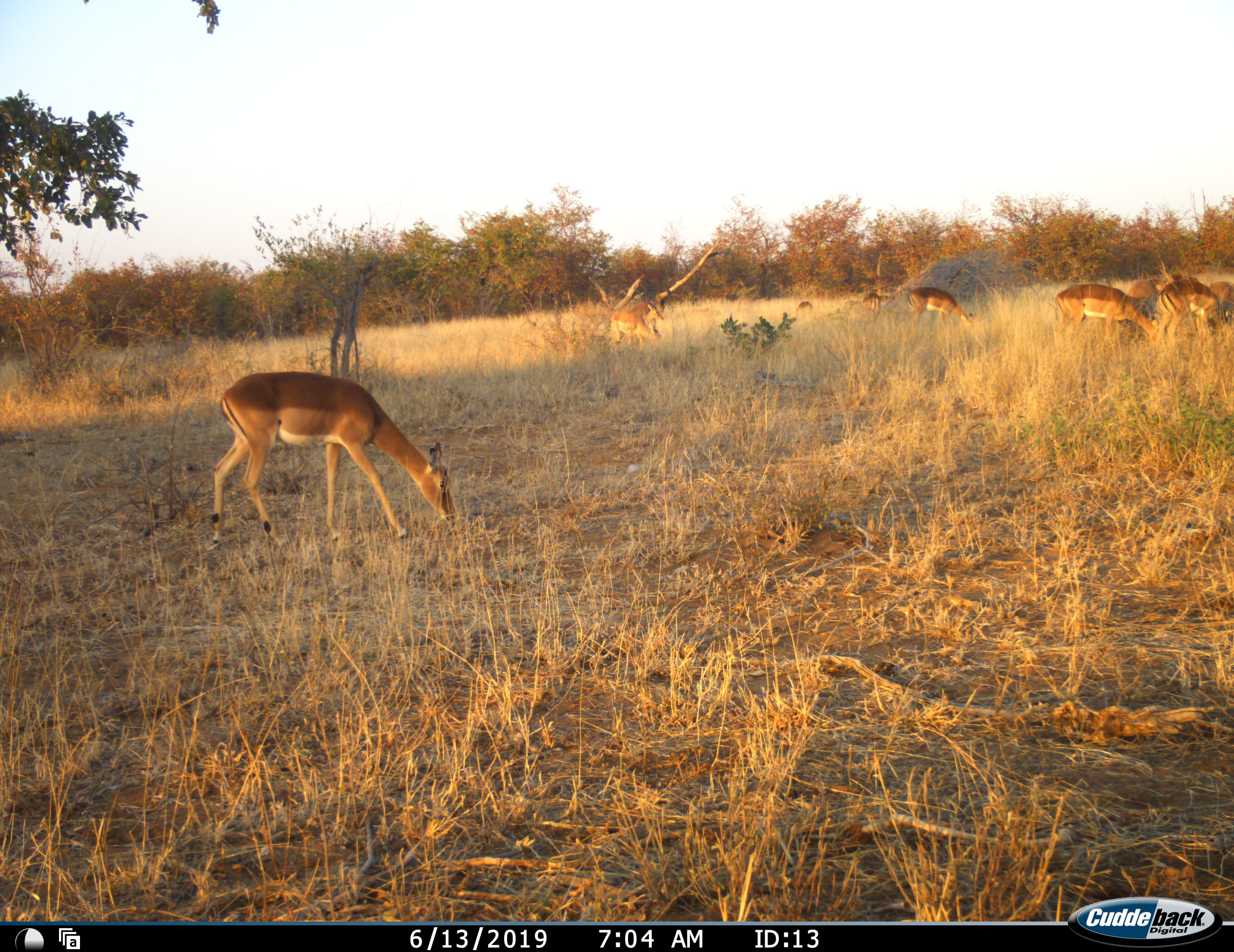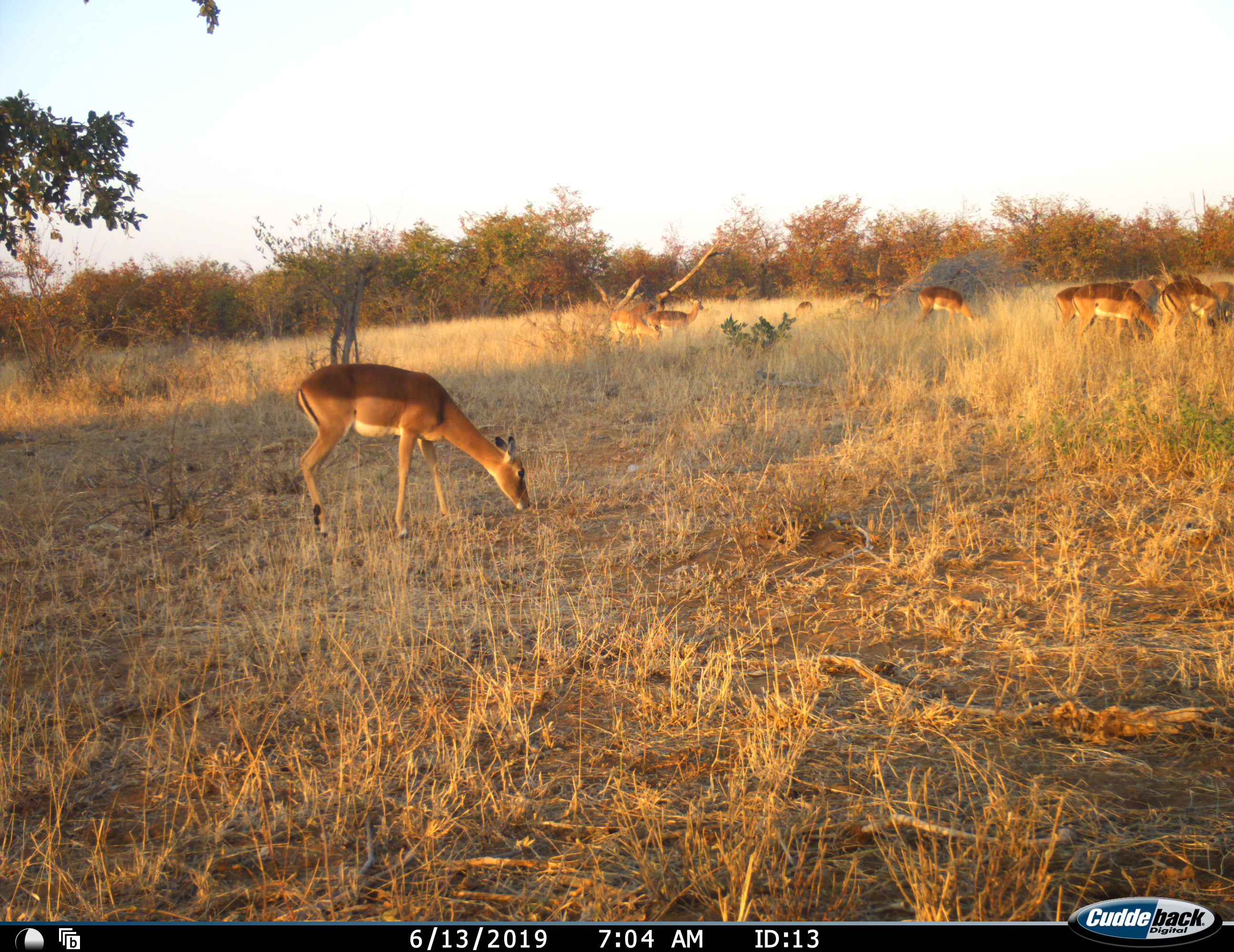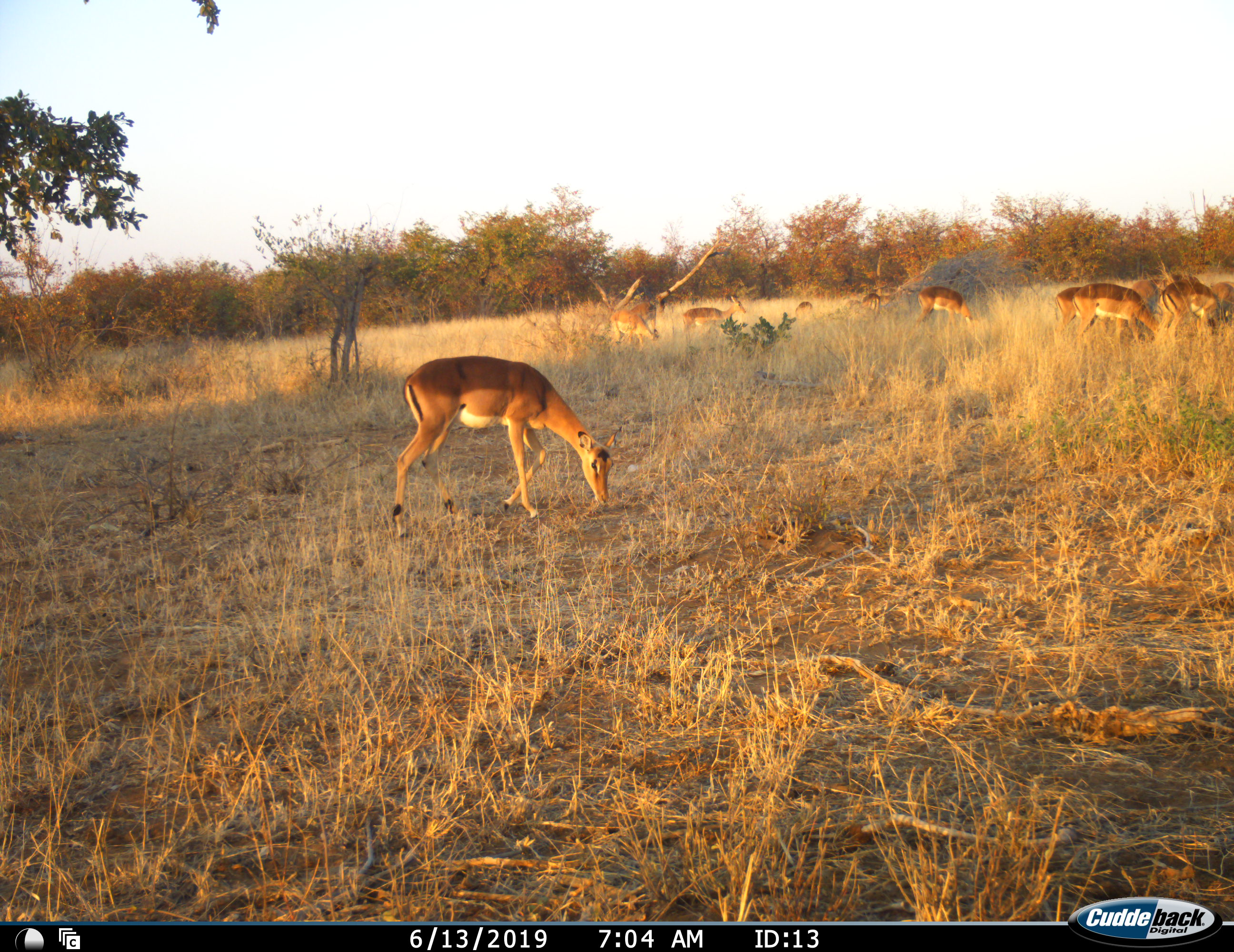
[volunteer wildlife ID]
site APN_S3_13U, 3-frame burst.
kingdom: Animalia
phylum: Chordata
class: Mammalia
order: Artiodactyla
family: Bovidae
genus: Aepyceros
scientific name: Aepyceros melampus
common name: impala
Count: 10.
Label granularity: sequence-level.